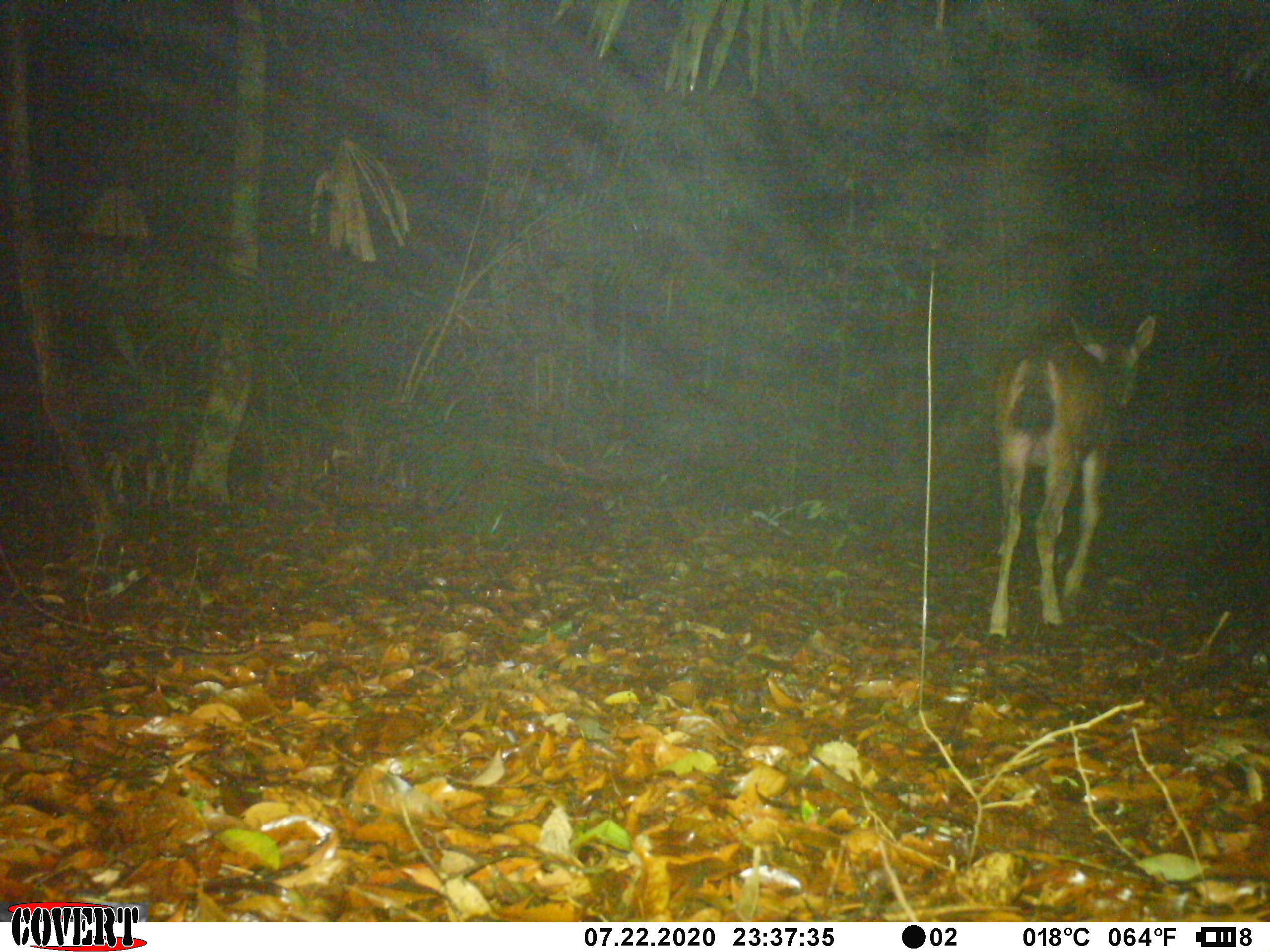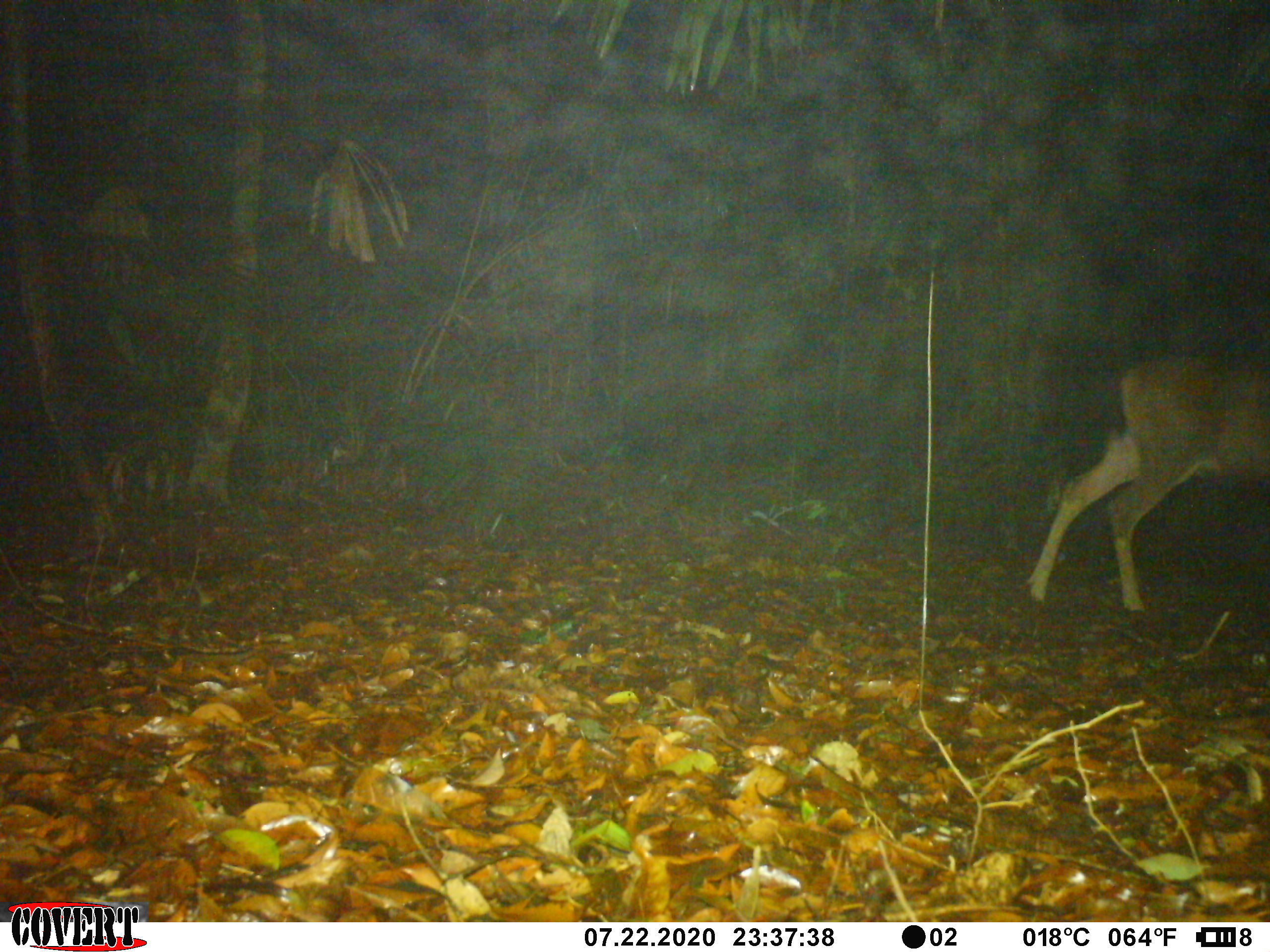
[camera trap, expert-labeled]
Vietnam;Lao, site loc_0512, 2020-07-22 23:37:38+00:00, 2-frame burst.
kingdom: Animalia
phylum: Chordata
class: Mammalia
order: Artiodactyla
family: Cervidae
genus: Rusa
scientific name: Rusa unicolor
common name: sambar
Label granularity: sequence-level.